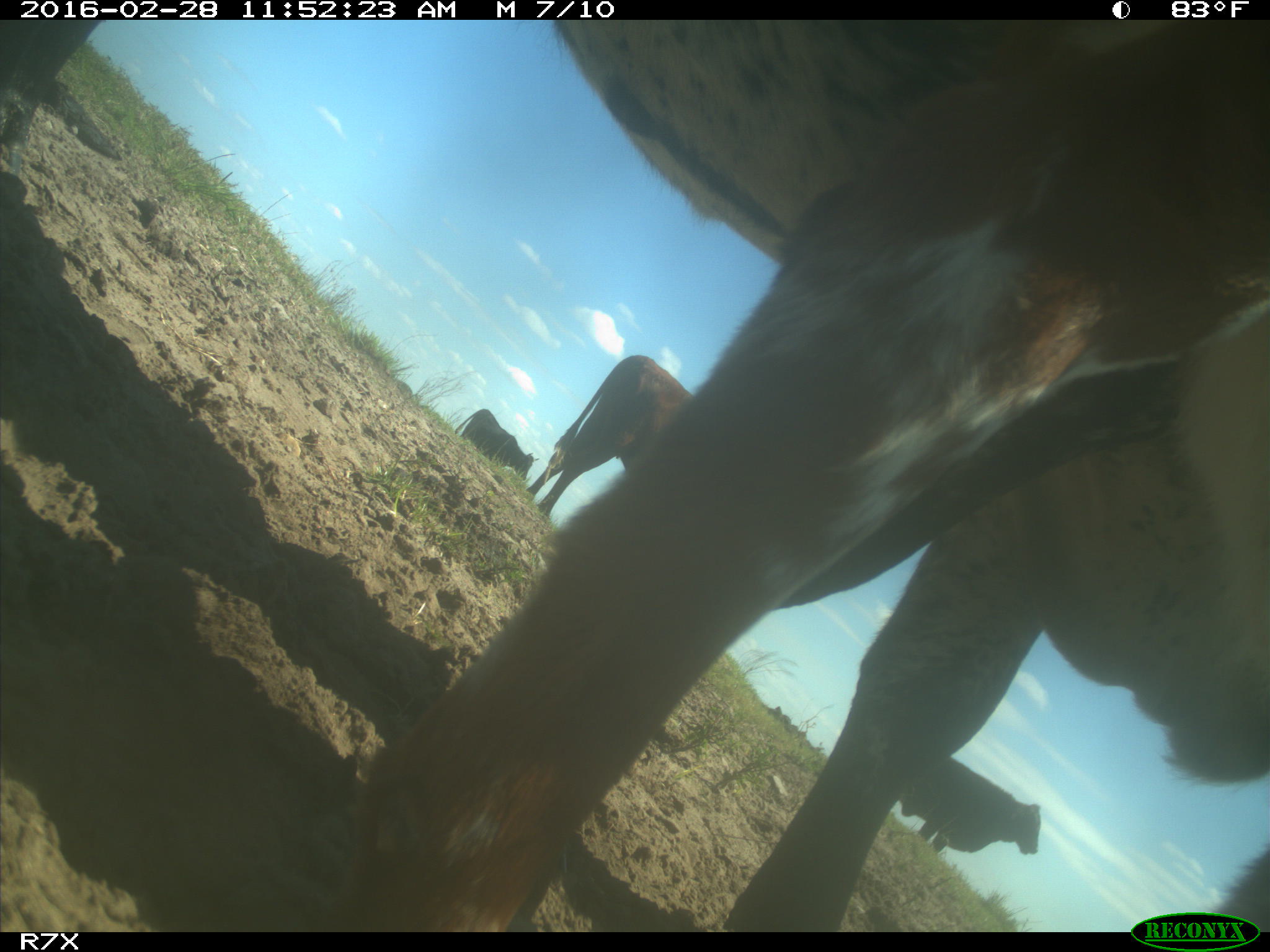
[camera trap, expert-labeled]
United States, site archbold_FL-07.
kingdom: Animalia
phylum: Chordata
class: Mammalia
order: Artiodactyla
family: Bovidae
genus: Bos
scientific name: Bos taurus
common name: domestic cow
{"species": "Bos taurus (domestic cow)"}